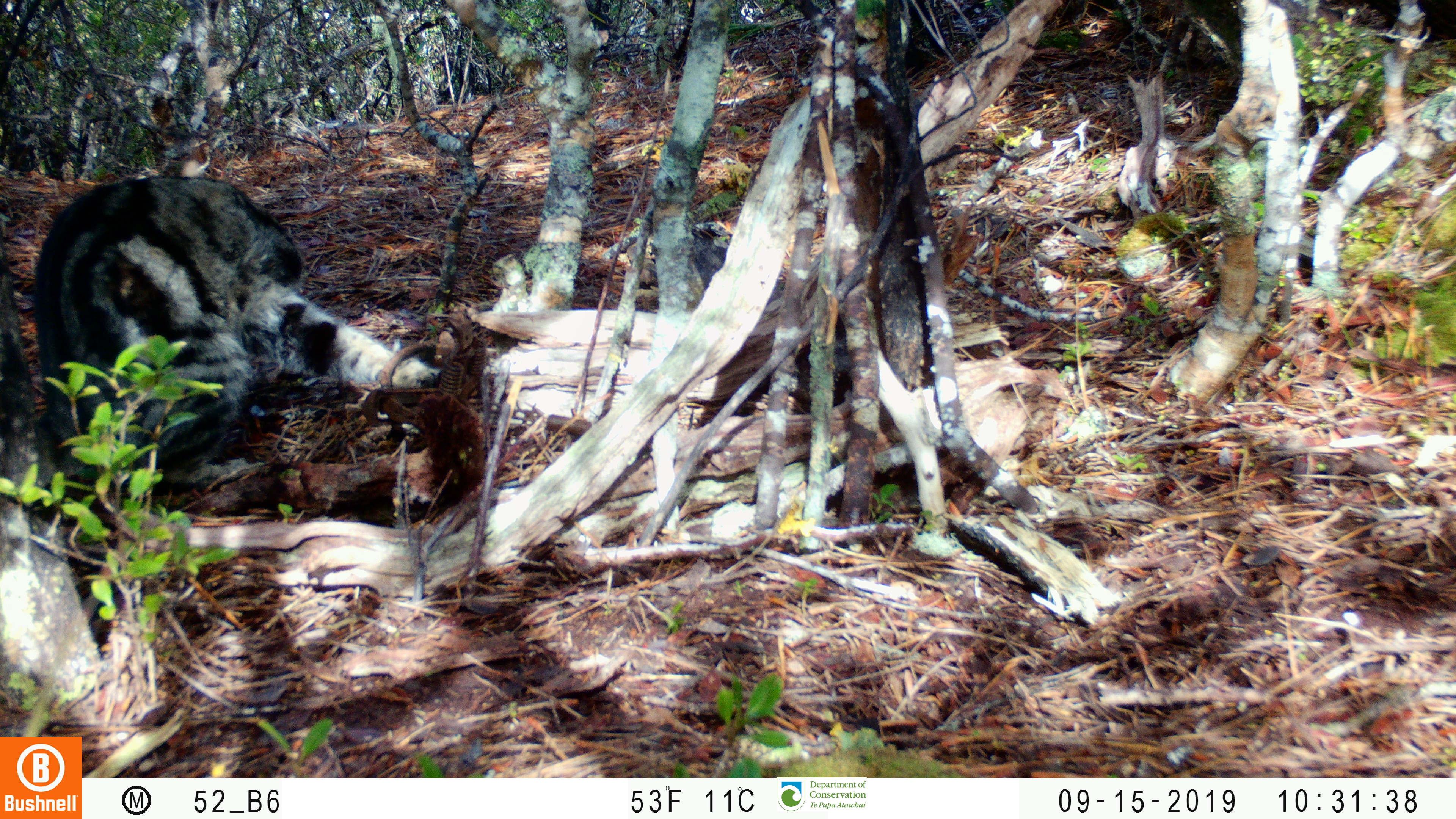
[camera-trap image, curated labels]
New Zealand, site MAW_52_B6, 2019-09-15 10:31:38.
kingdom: Animalia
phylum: Chordata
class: Mammalia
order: Carnivora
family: Felidae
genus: Felis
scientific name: Felis catus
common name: domestic cat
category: cat